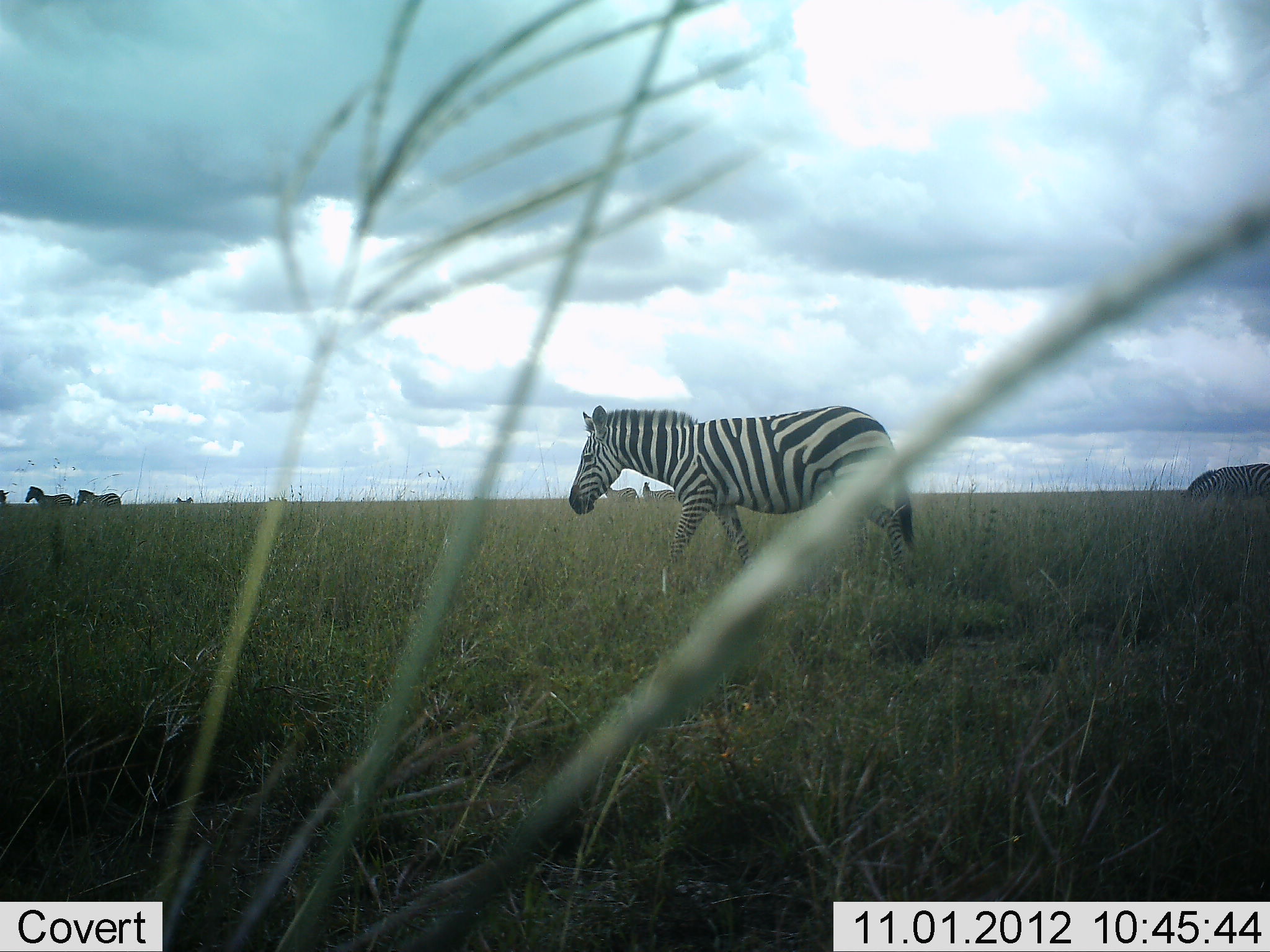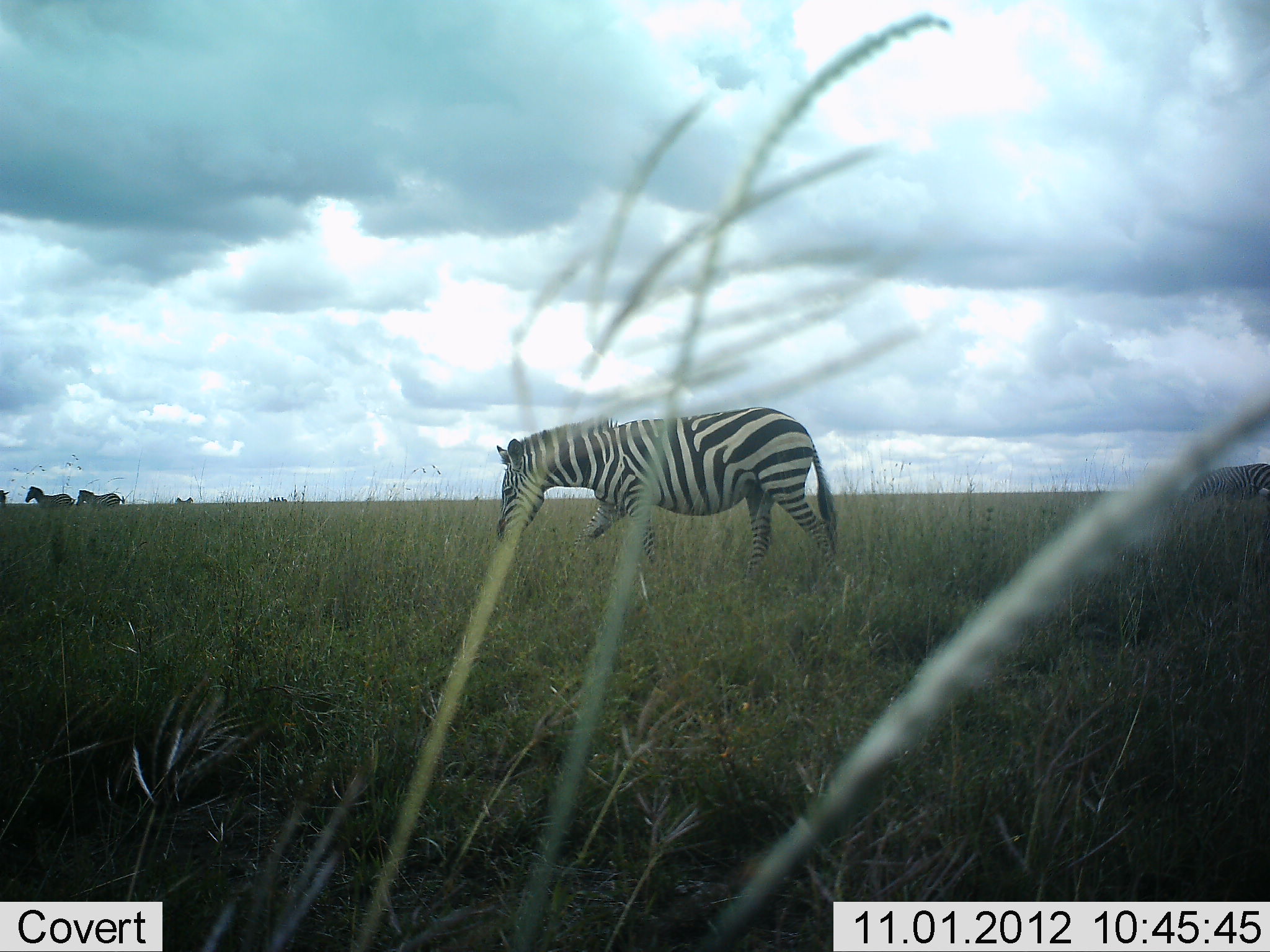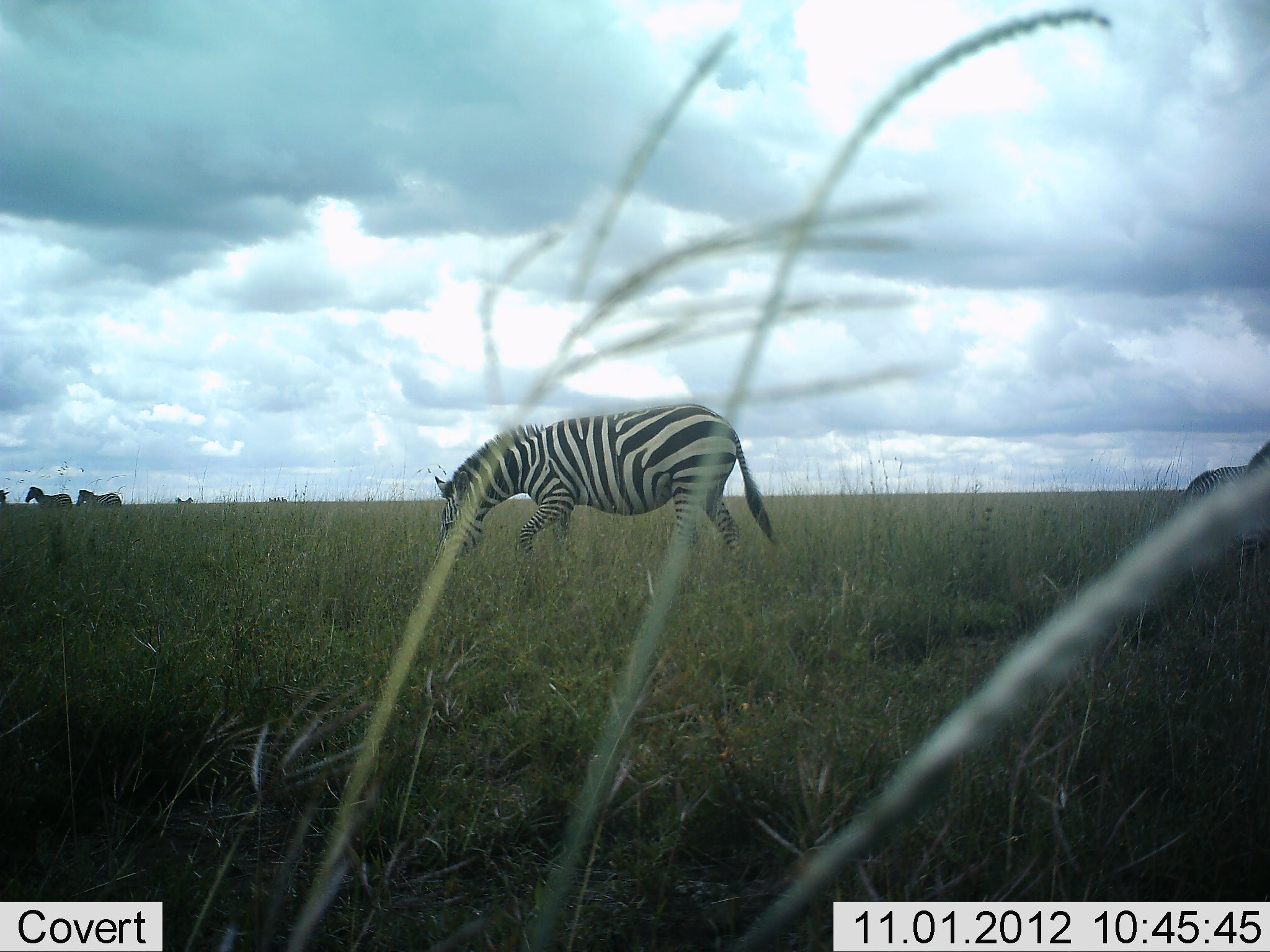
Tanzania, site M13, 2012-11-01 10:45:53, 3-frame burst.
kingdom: Animalia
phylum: Chordata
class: Mammalia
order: Perissodactyla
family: Equidae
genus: Equus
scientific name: Equus quagga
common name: plains zebra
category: zebra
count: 4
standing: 60%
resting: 0%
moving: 70%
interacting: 0%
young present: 0%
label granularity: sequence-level